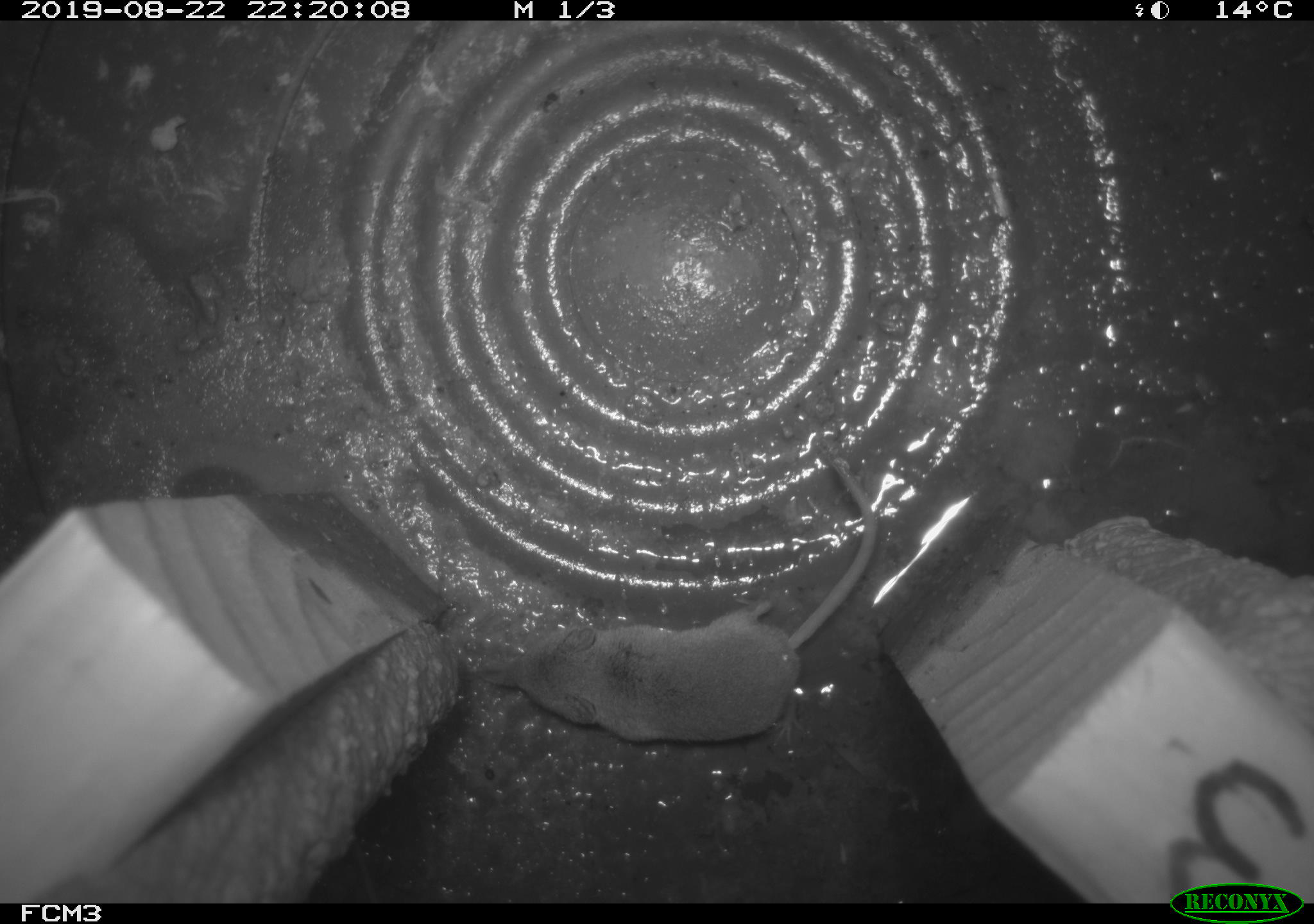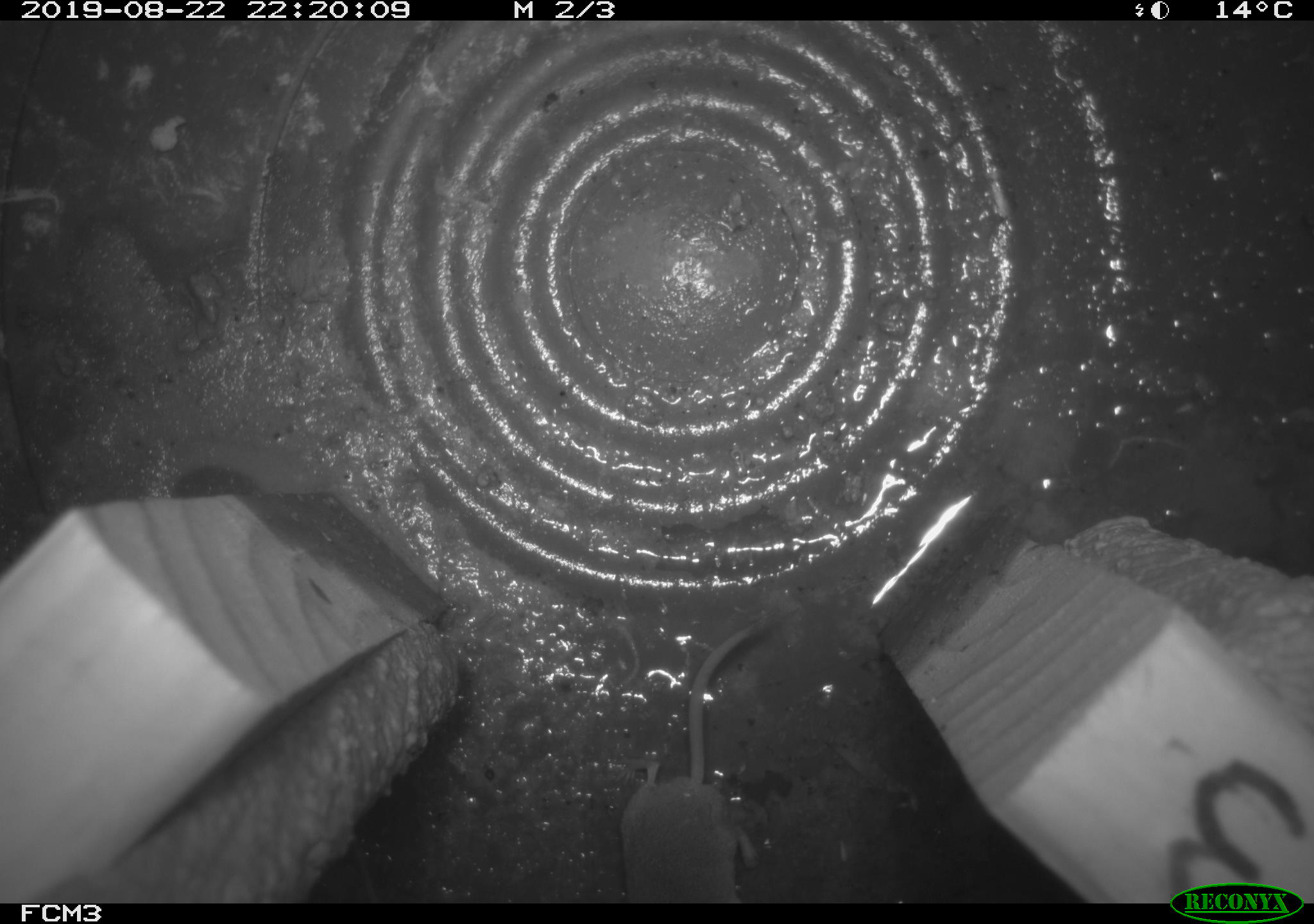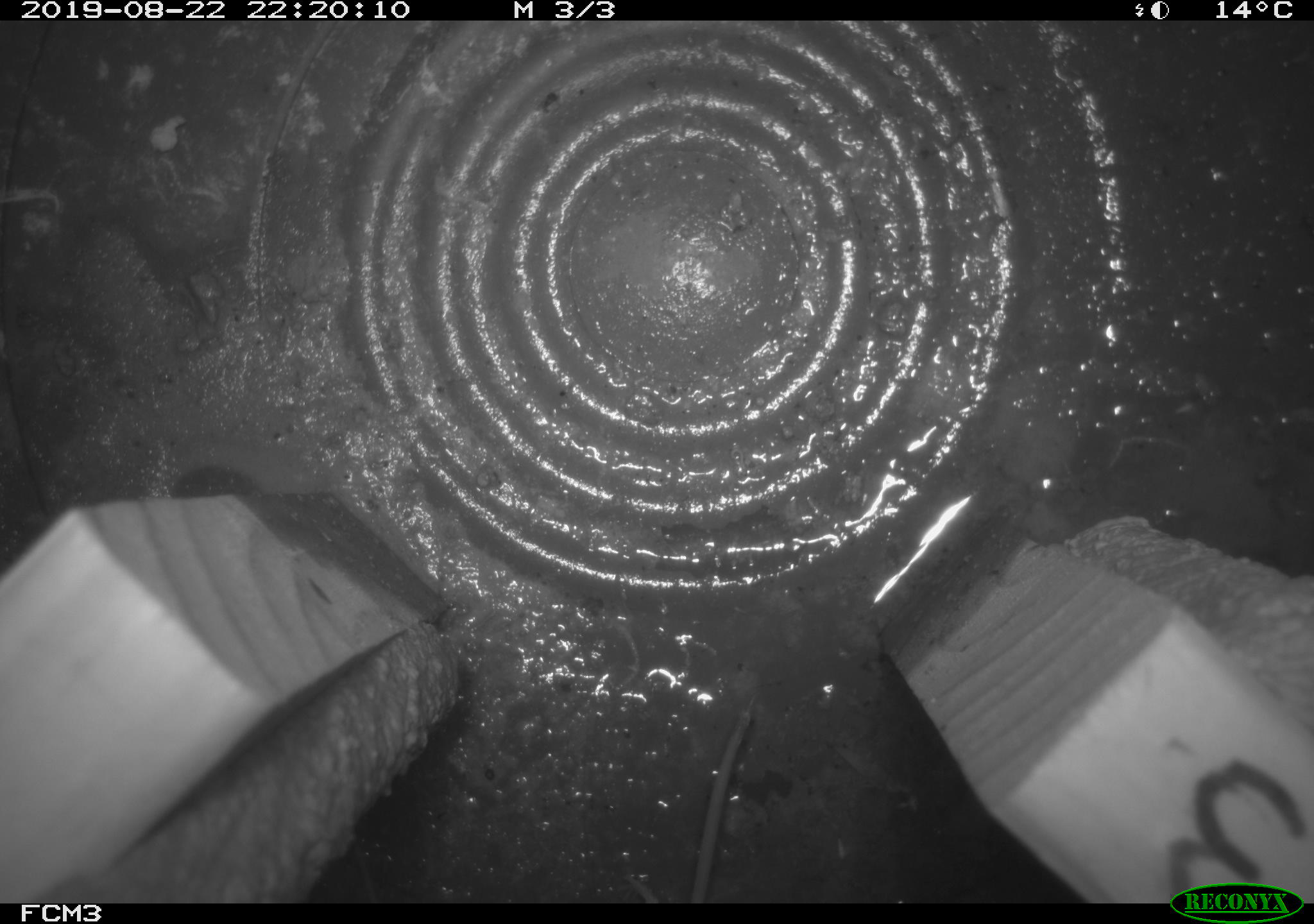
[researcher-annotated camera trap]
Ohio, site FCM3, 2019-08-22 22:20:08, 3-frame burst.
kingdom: Animalia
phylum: Chordata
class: Mammalia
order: Eulipotyphla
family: Soricidae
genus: Sorex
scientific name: Sorex cinereus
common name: masked shrew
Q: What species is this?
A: Masked shrew (Sorex cinereus).